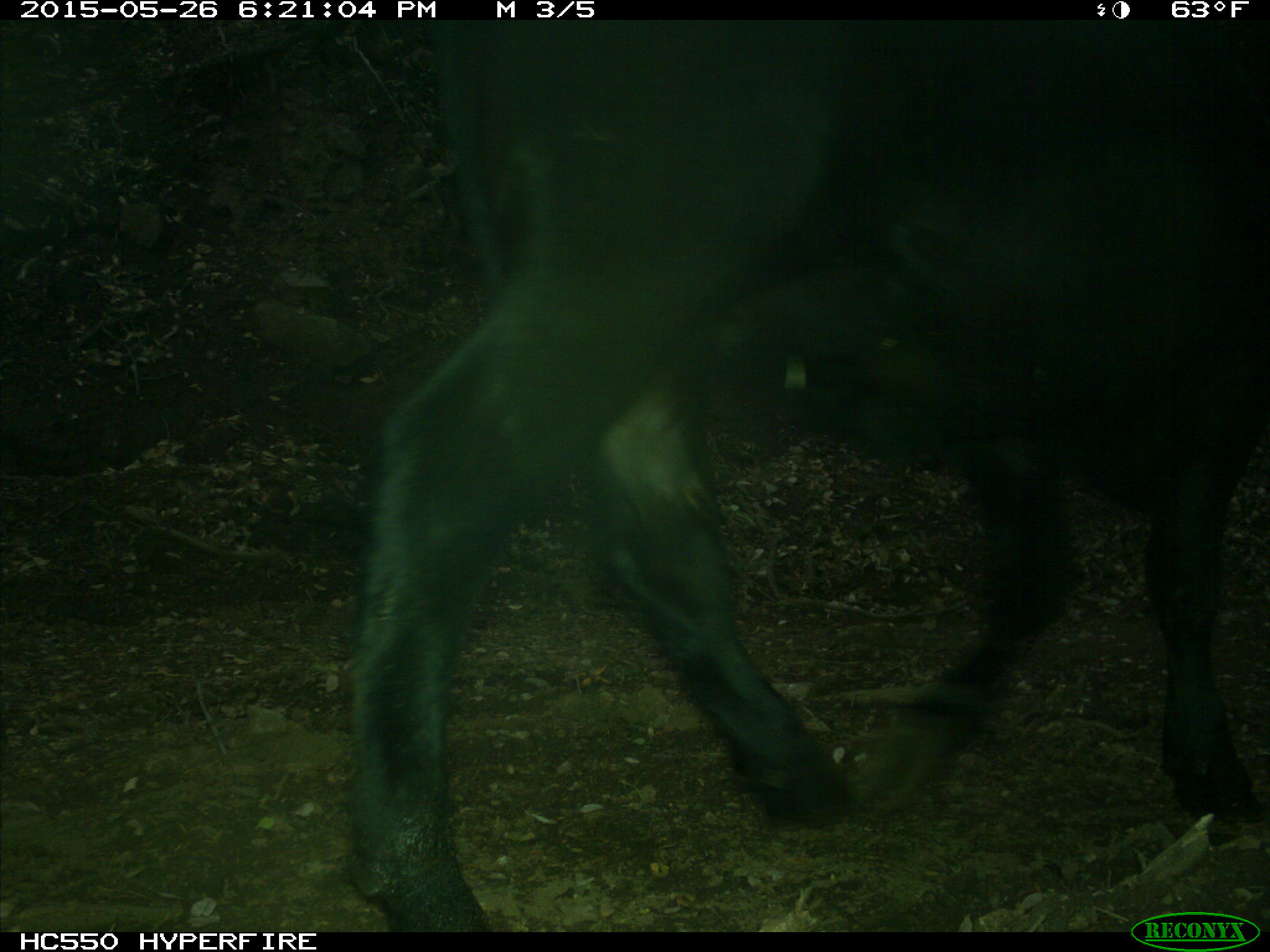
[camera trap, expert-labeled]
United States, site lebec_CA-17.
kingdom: Animalia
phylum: Chordata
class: Mammalia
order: Artiodactyla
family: Bovidae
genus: Bos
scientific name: Bos taurus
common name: domestic cow